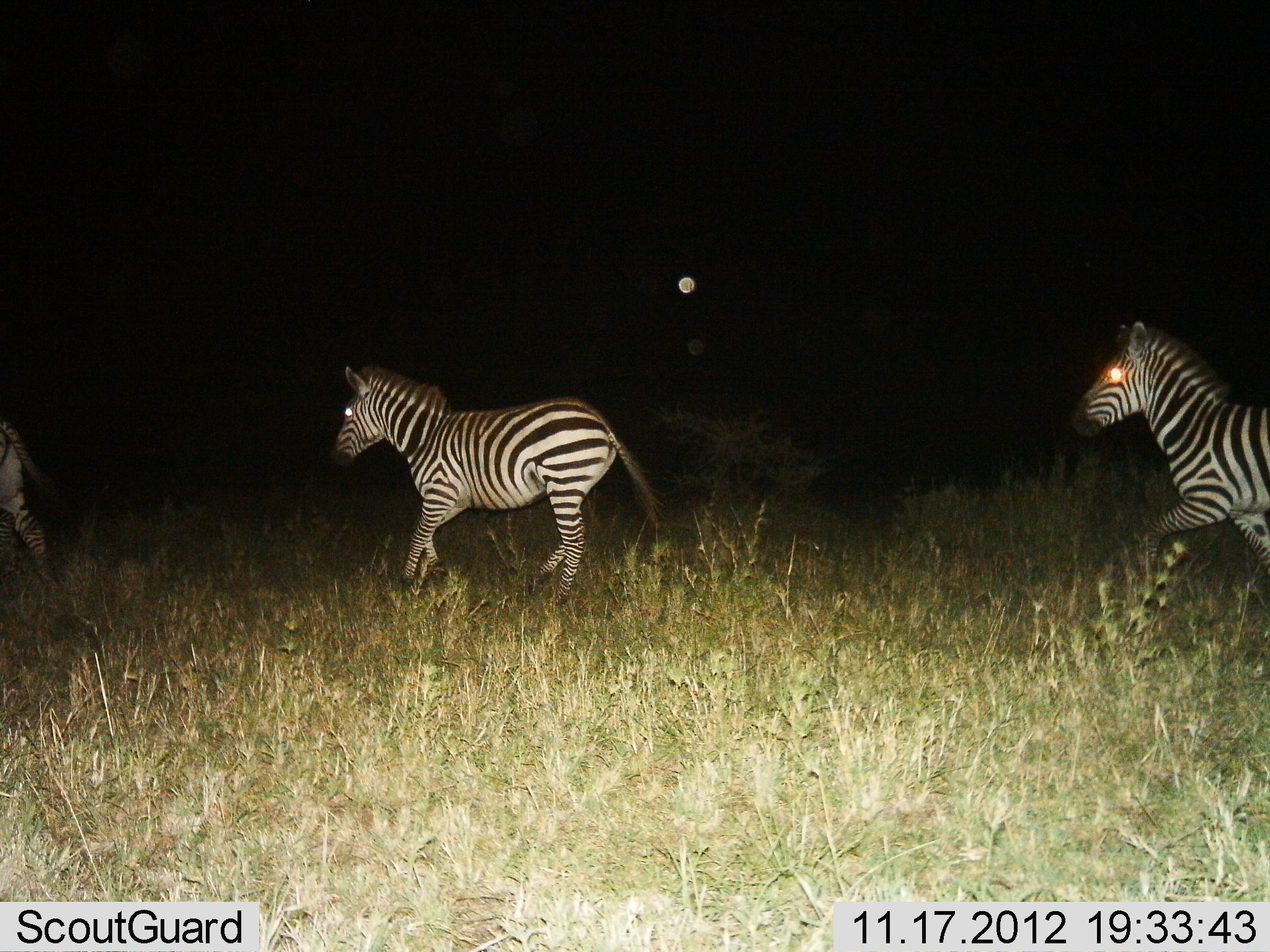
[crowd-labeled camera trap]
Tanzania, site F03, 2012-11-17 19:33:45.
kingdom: Animalia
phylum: Chordata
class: Mammalia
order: Perissodactyla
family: Equidae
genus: Equus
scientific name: Equus quagga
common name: plains zebra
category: zebra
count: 3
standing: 10%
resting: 0%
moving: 90%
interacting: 0%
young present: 0%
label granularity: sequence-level